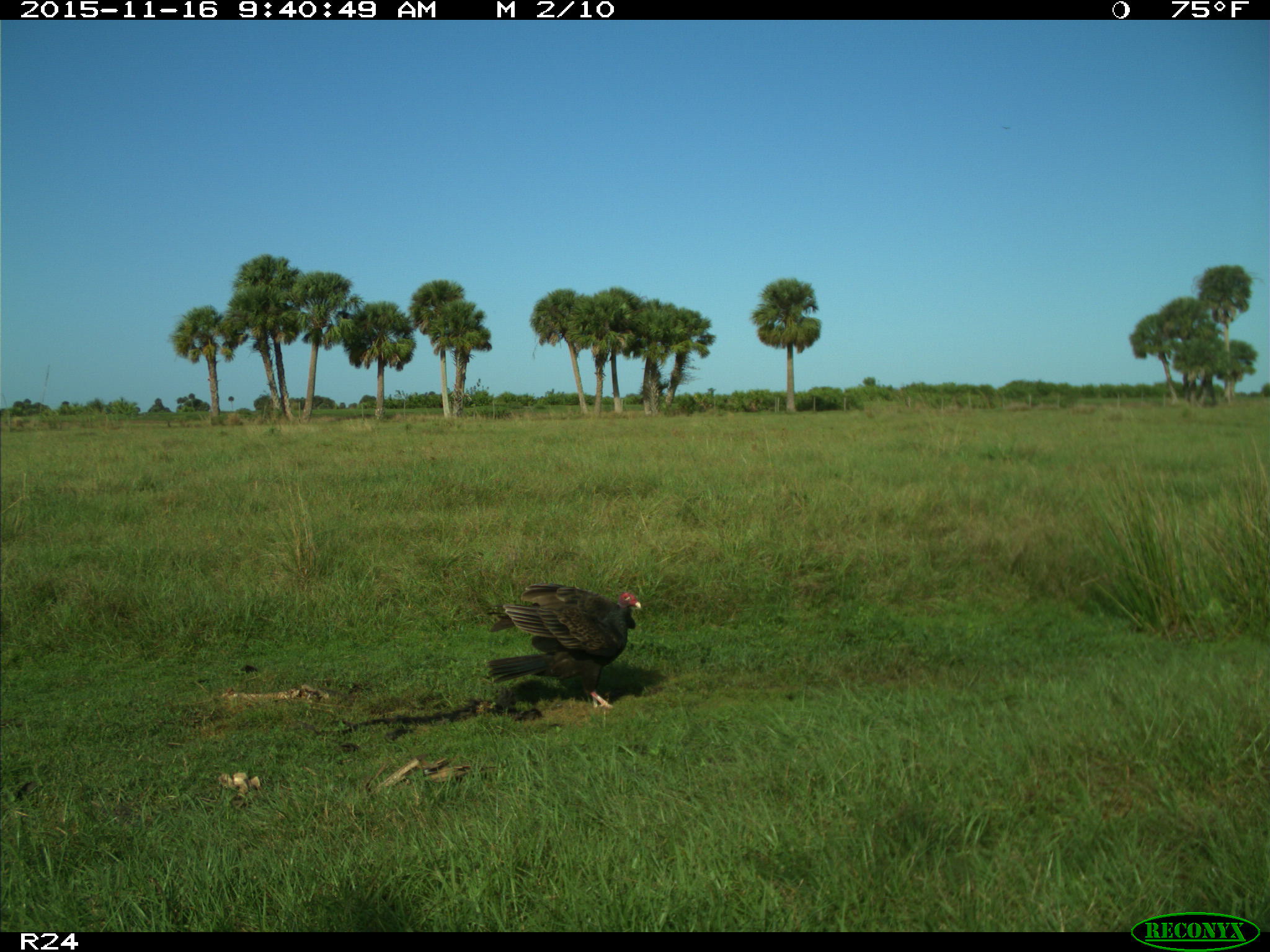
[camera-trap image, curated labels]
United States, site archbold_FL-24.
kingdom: Animalia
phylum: Chordata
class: Aves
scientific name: Aves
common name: birds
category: unidentified bird